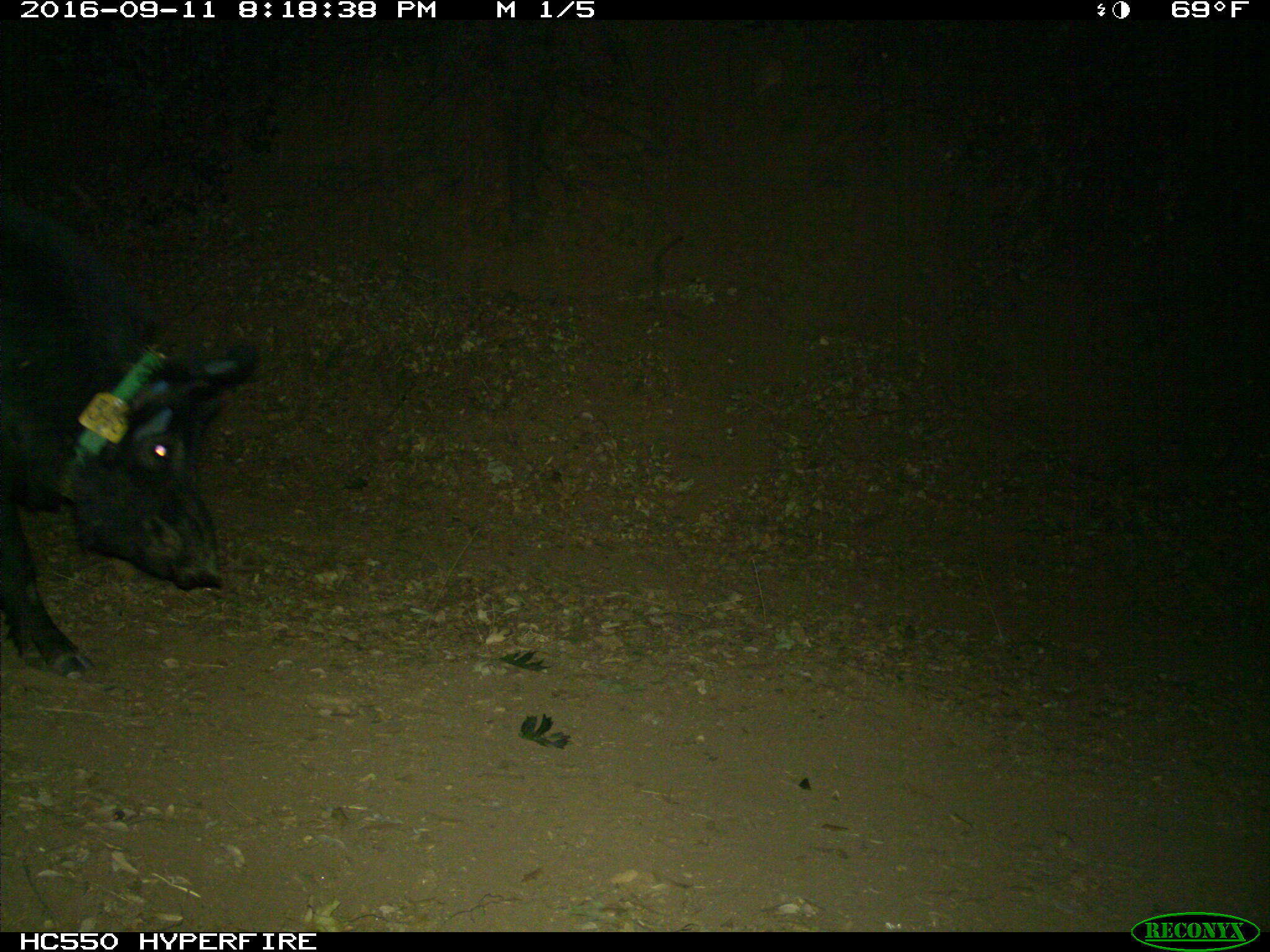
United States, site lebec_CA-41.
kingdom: Animalia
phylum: Chordata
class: Mammalia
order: Artiodactyla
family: Suidae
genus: Sus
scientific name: Sus scrofa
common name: wild boar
Sus scrofa (wild boar).